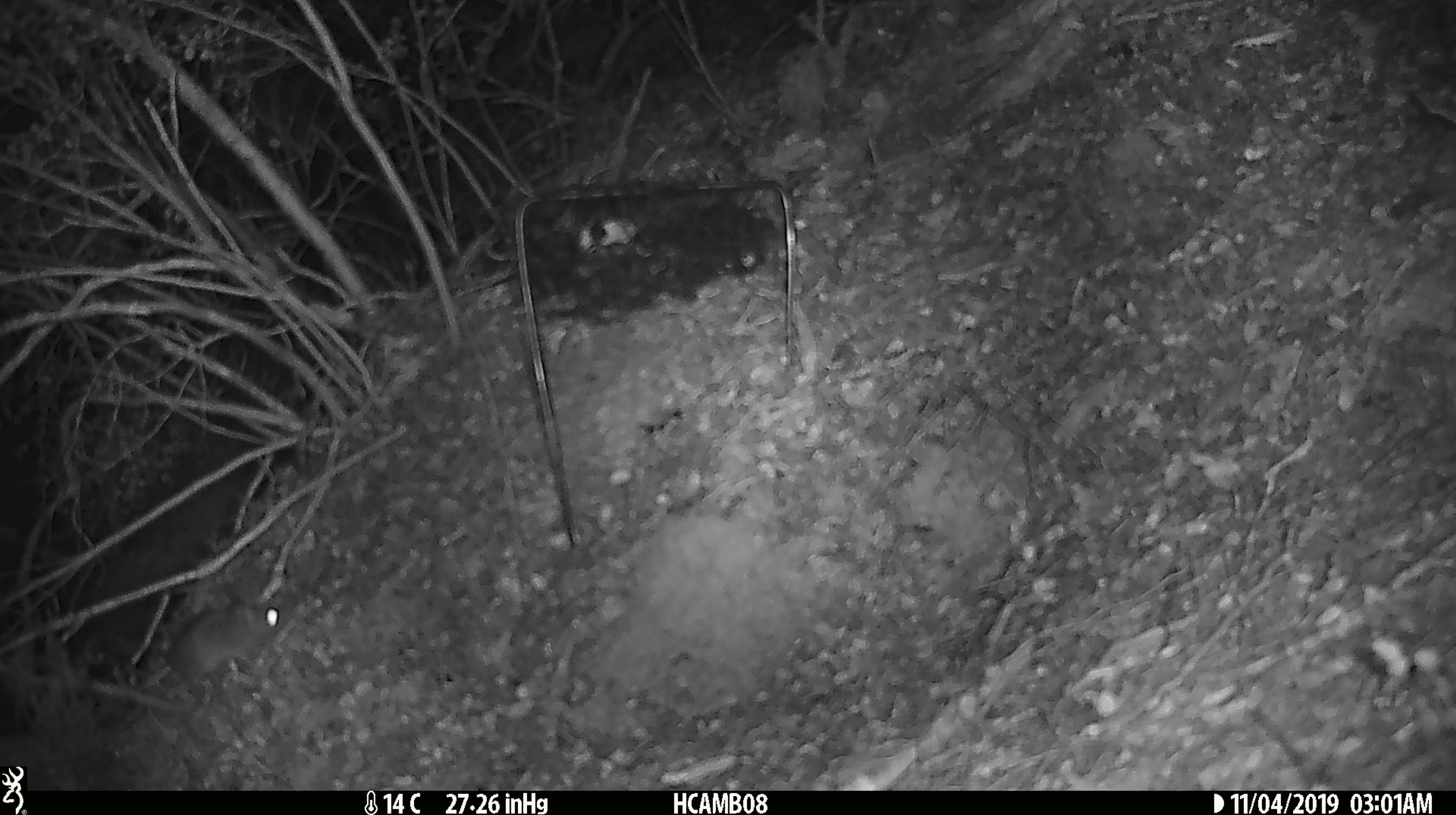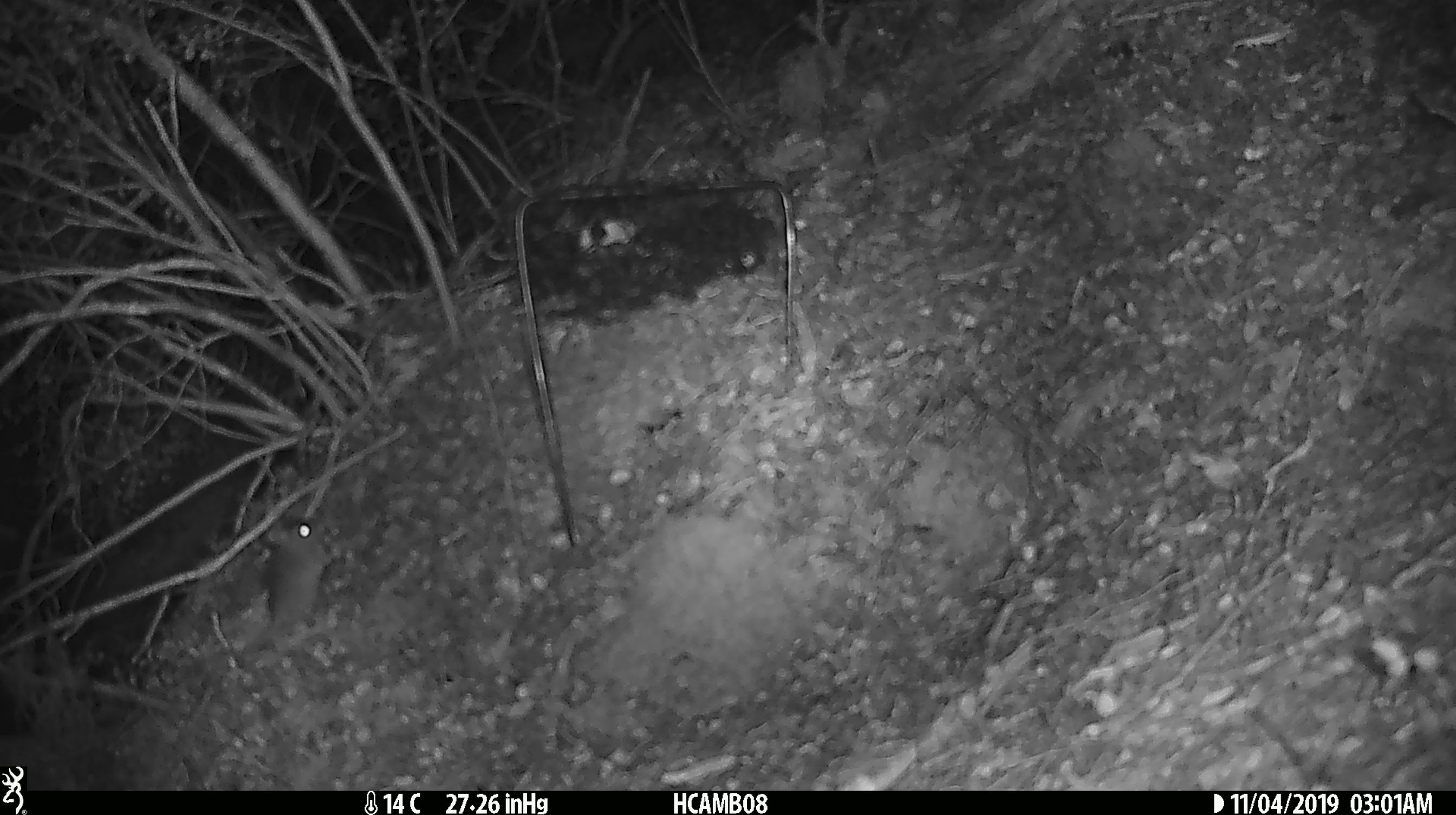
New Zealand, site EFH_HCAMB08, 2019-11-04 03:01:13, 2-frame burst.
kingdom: Animalia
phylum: Chordata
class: Mammalia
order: Rodentia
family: Muridae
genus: Mus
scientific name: Mus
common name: mouse